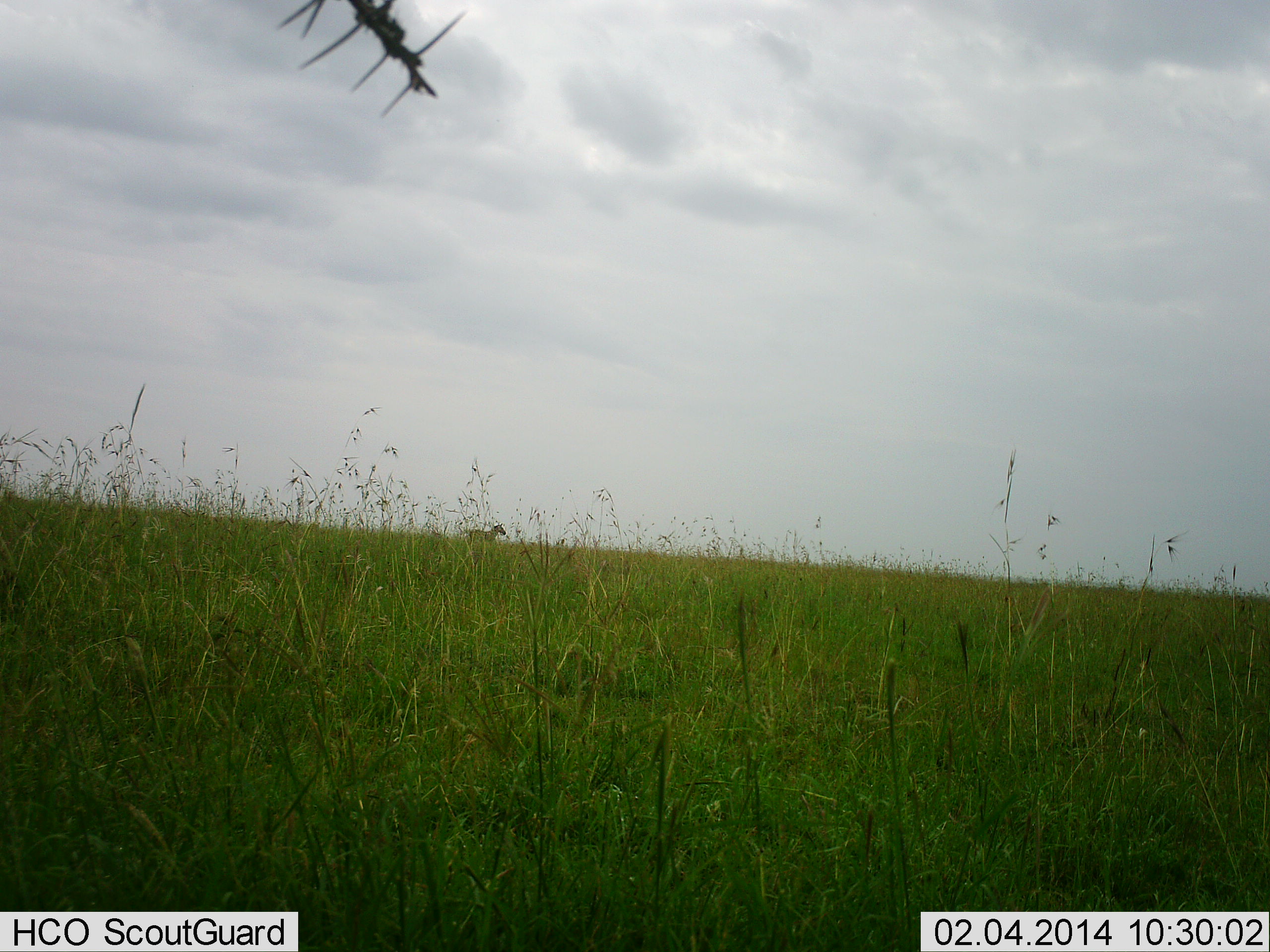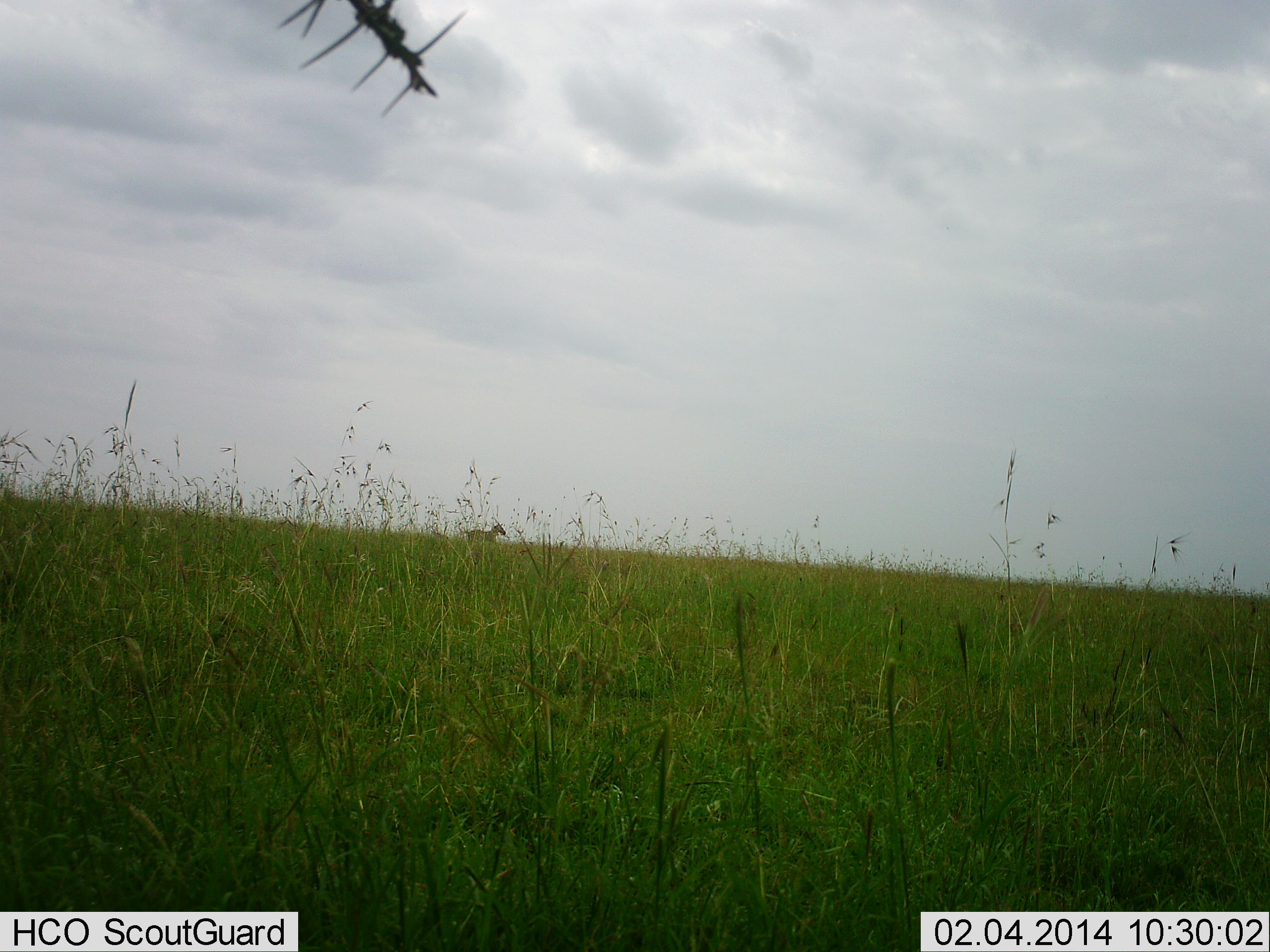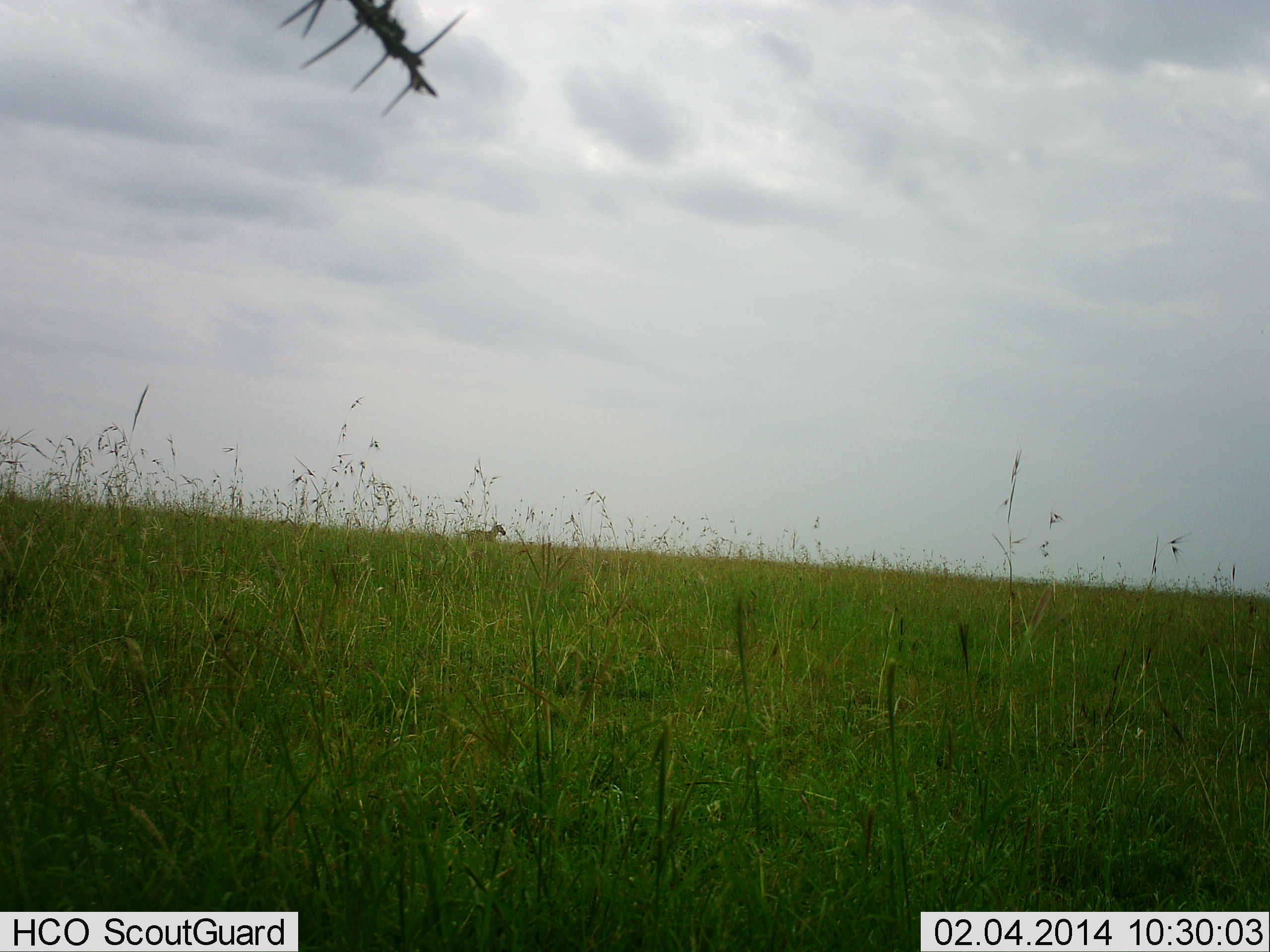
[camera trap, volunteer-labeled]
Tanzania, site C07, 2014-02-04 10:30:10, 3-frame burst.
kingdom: Animalia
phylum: Chordata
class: Mammalia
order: Perissodactyla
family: Equidae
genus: Equus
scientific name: Equus quagga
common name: plains zebra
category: zebra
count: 1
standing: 92%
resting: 0%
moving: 8%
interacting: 0%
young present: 0%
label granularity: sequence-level